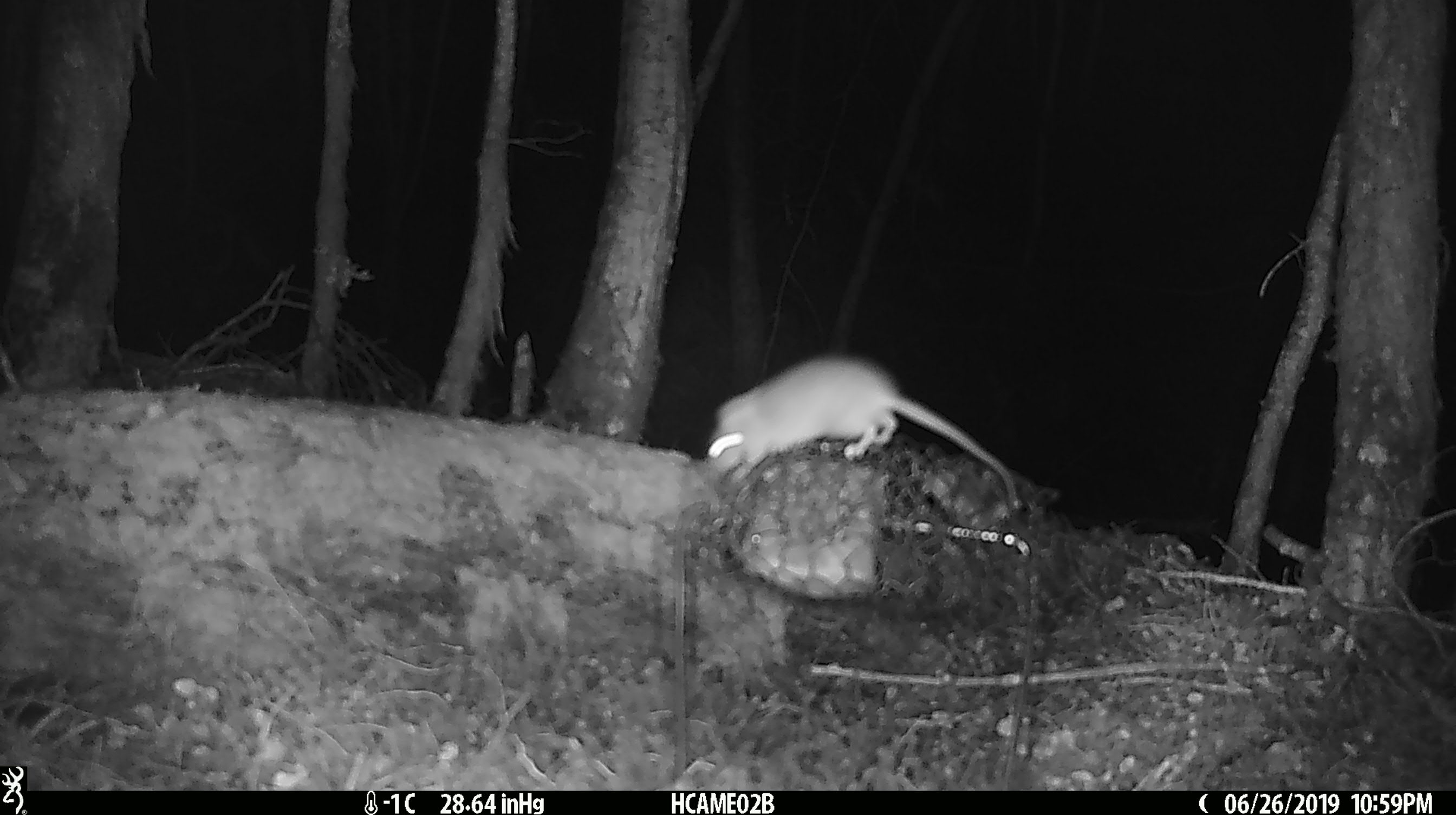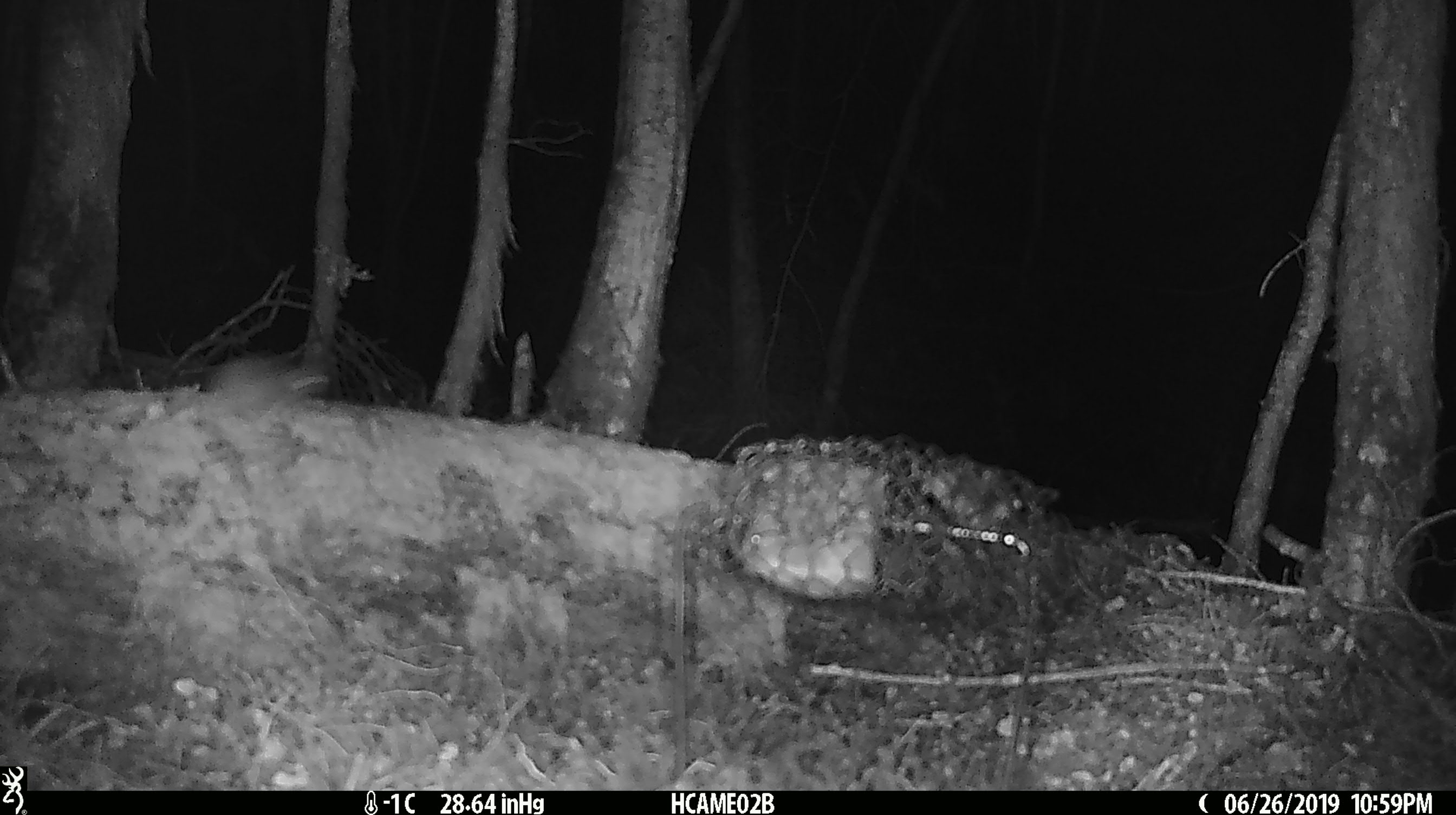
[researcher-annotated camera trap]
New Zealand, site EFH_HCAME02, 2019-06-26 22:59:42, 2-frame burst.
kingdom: Animalia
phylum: Chordata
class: Mammalia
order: Rodentia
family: Muridae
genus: Mus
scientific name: Mus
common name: mouse